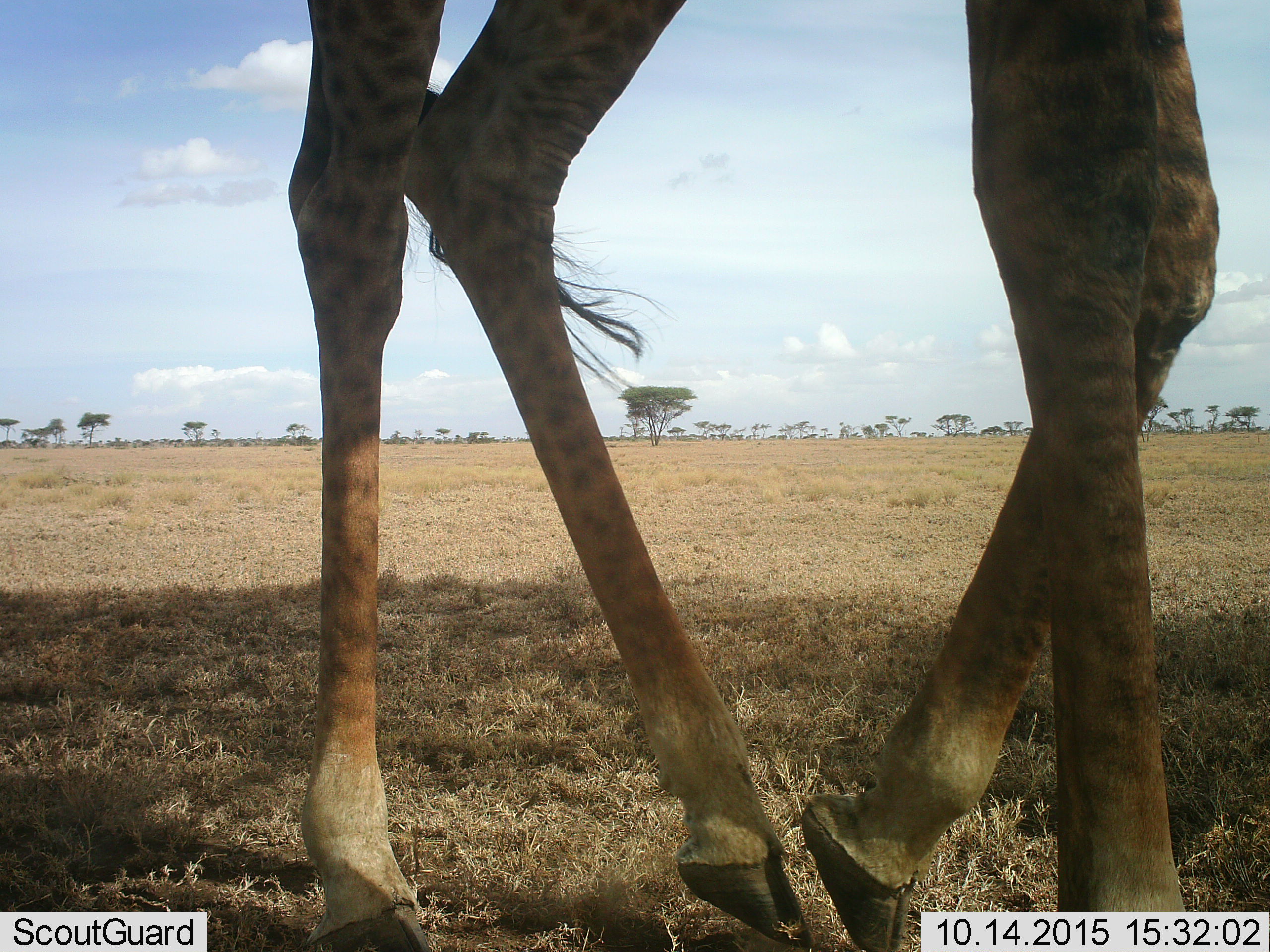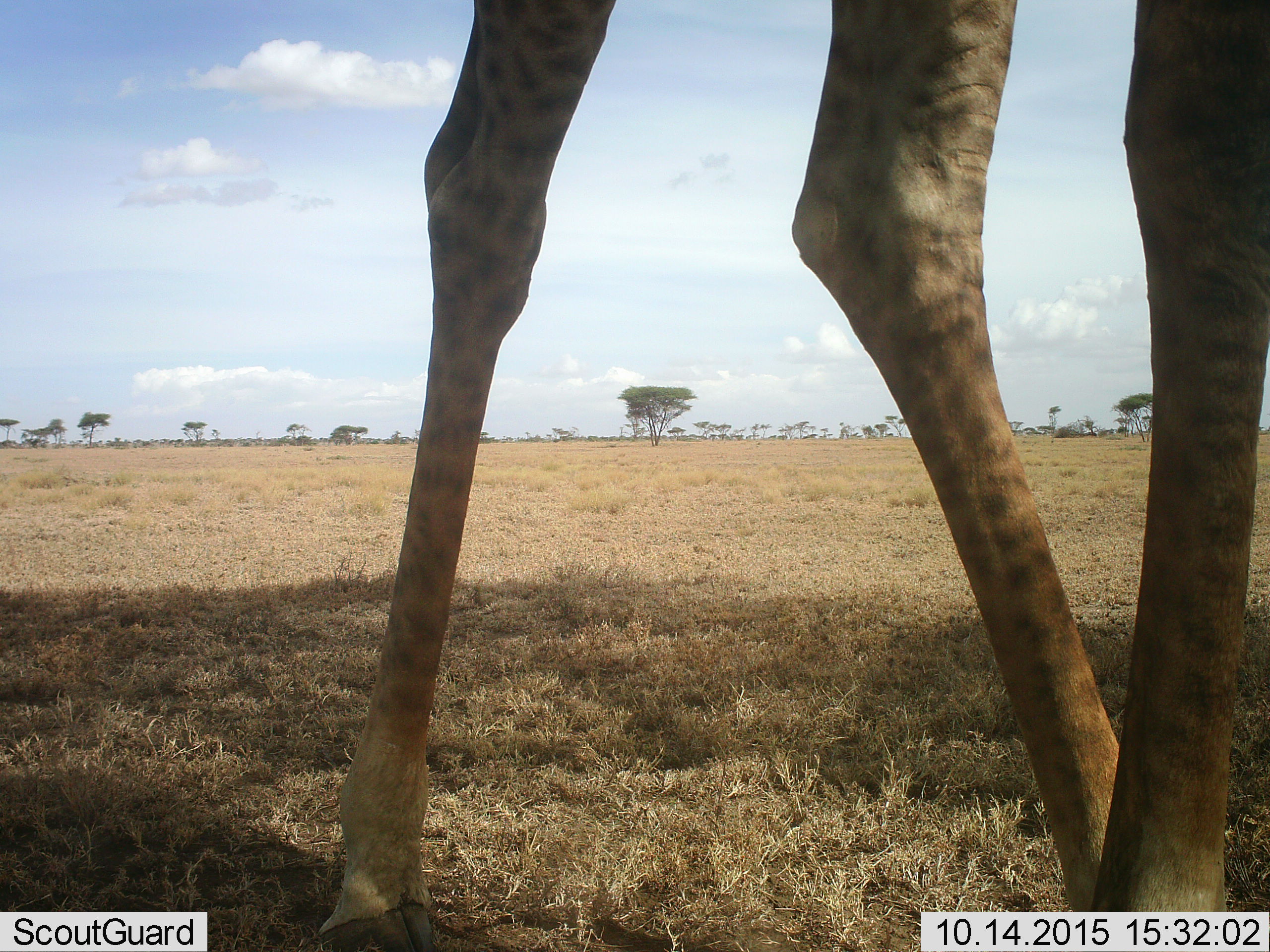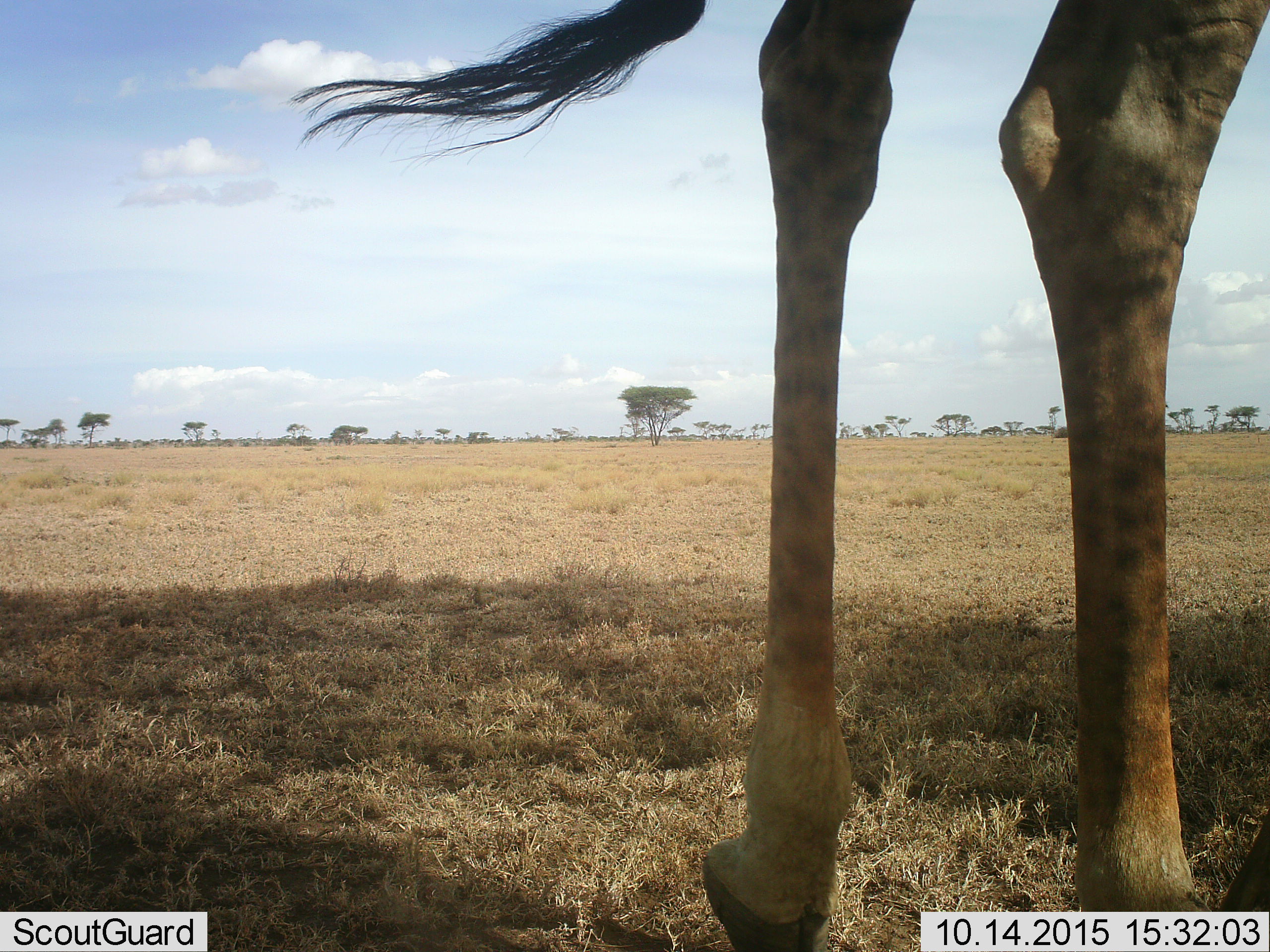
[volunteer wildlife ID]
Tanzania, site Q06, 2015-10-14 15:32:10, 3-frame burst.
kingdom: Animalia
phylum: Chordata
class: Mammalia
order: Artiodactyla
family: Giraffidae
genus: Giraffa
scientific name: Giraffa camelopardalis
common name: giraffe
Giraffe (Giraffa camelopardalis), count 1. Behavior (volunteer vote fractions): standing 12%, resting 0%, moving 88%, interacting 0%. Young present (vote fraction): 0%. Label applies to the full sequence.